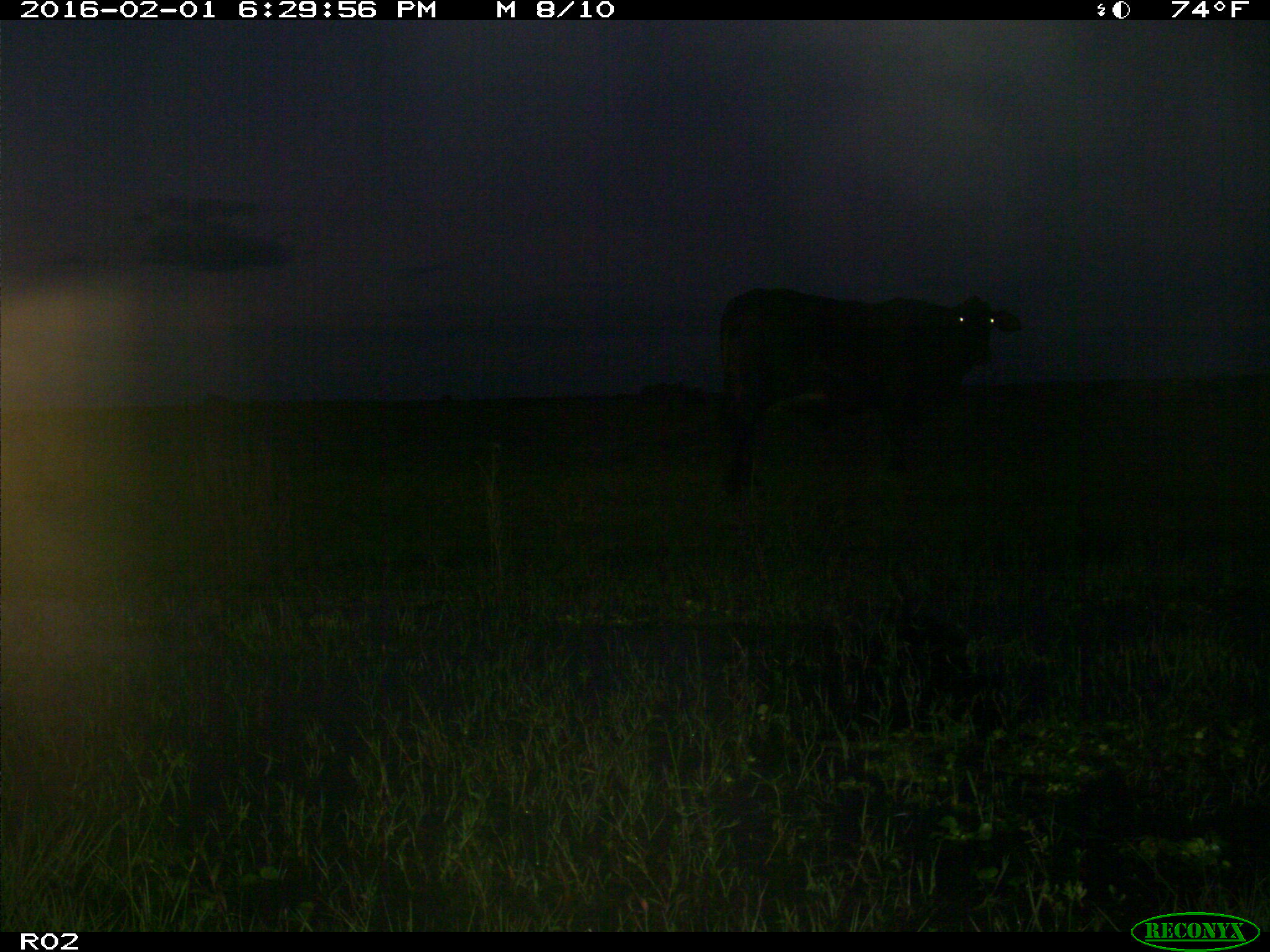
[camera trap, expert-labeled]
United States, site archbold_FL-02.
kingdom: Animalia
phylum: Chordata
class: Mammalia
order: Artiodactyla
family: Bovidae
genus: Bos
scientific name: Bos taurus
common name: domestic cow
Bos taurus (domestic cow).